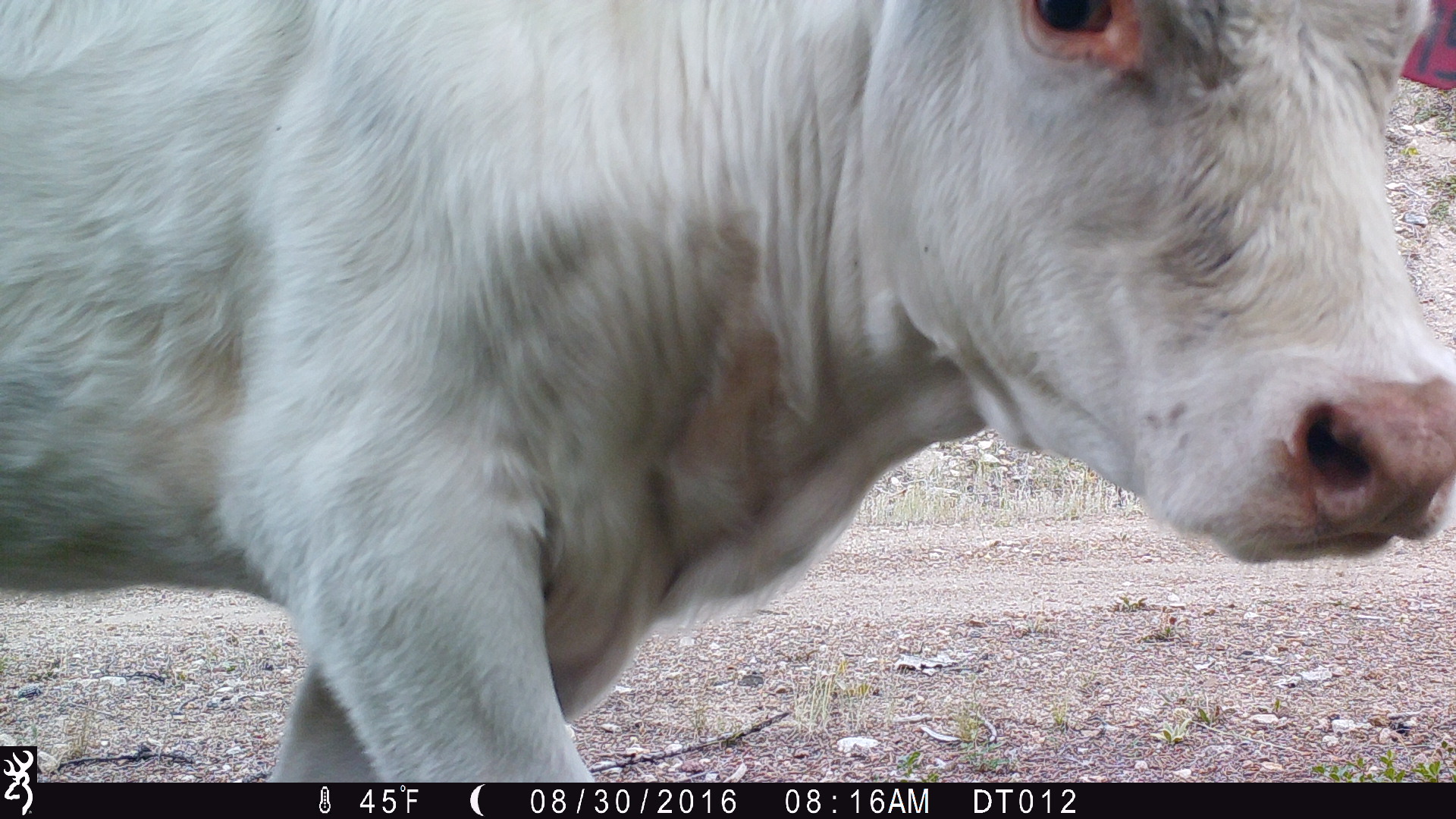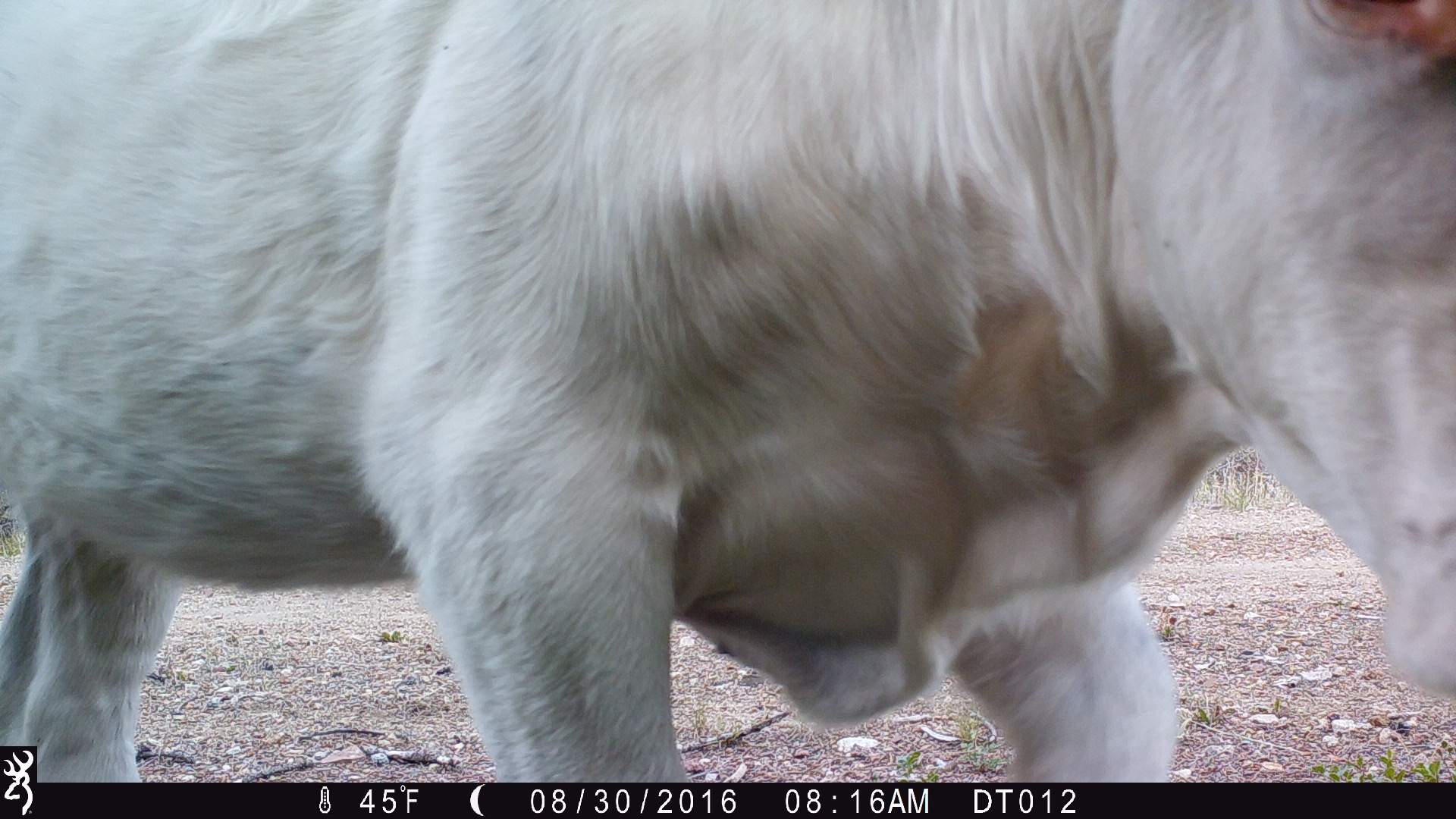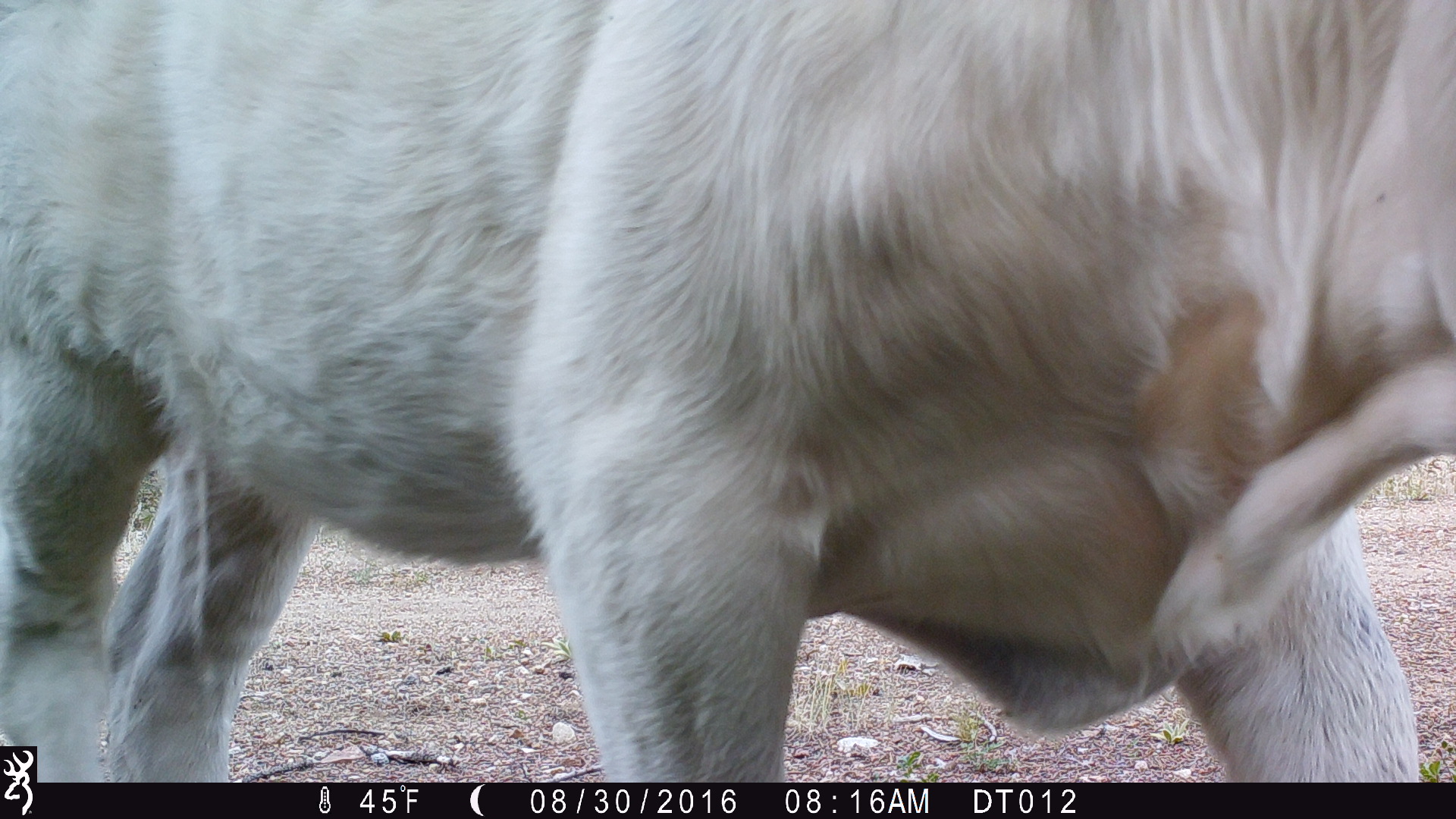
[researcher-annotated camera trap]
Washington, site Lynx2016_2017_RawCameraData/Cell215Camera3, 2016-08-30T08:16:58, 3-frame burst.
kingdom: Animalia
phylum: Chordata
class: Mammalia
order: Artiodactyla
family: Bovidae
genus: Bos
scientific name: Bos taurus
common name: domestic cattle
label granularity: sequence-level